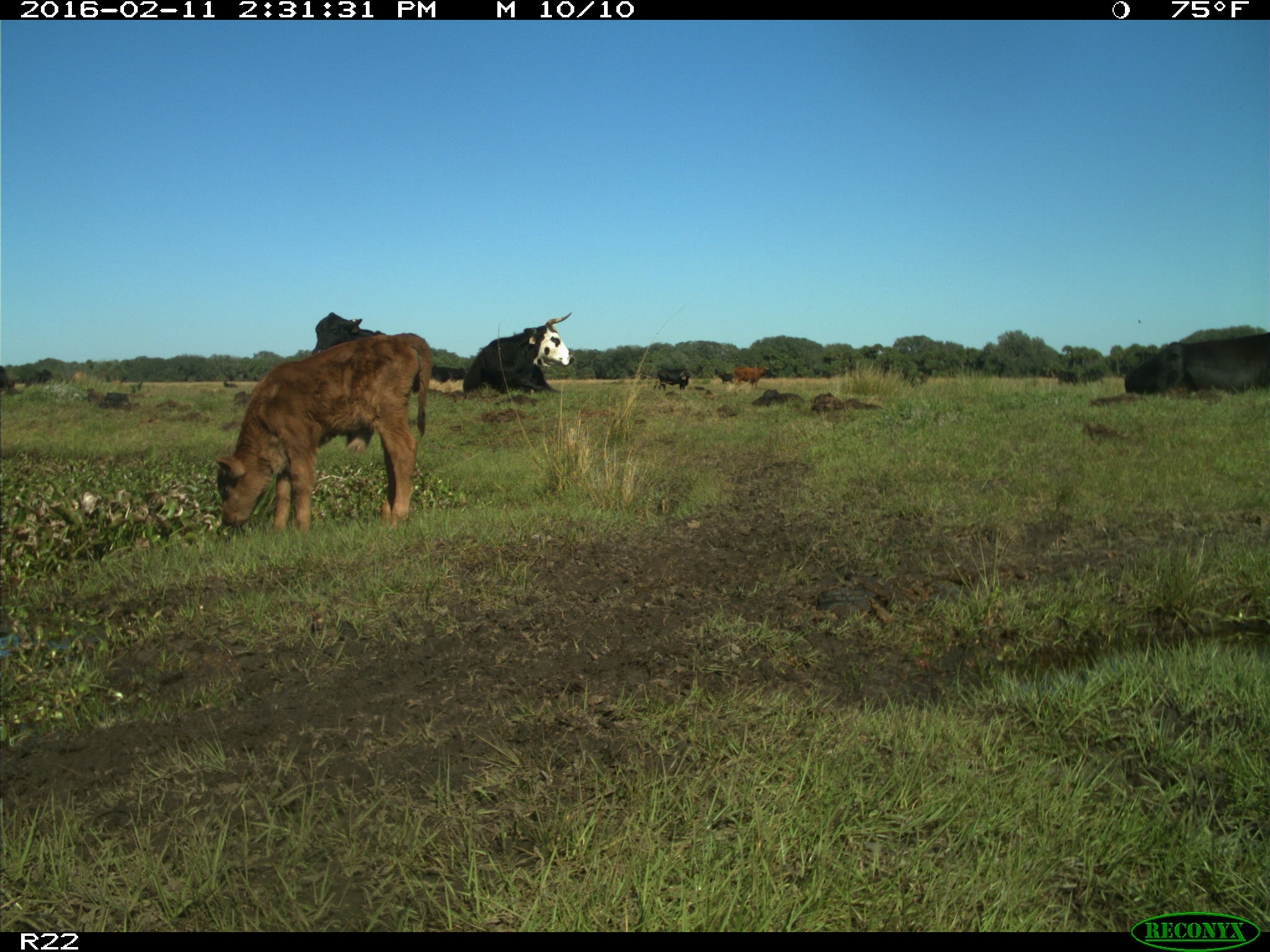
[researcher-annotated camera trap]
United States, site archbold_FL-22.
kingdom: Animalia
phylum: Chordata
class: Mammalia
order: Artiodactyla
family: Bovidae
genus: Bos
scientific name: Bos taurus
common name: domestic cow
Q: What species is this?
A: Bos taurus (domestic cow).